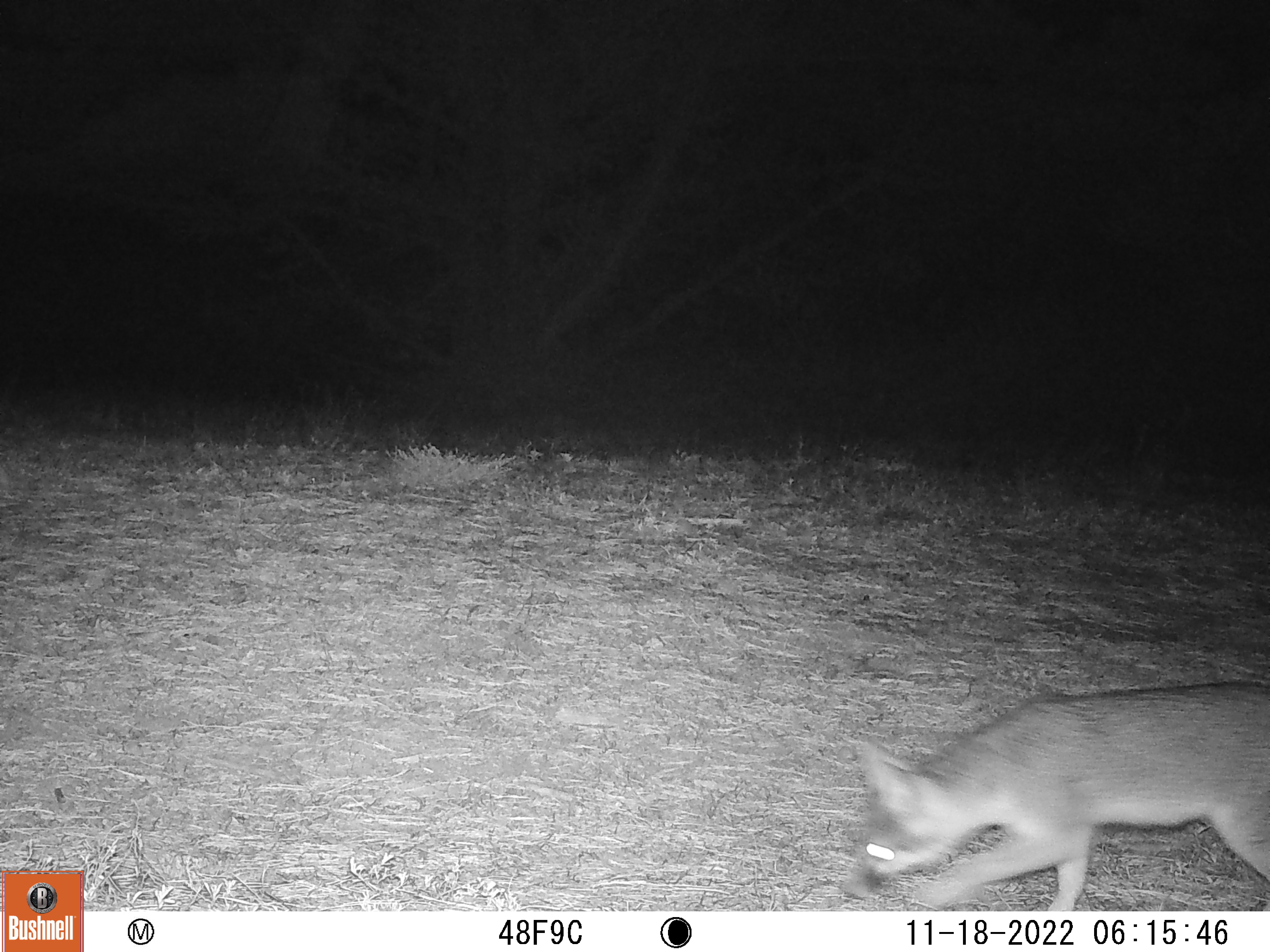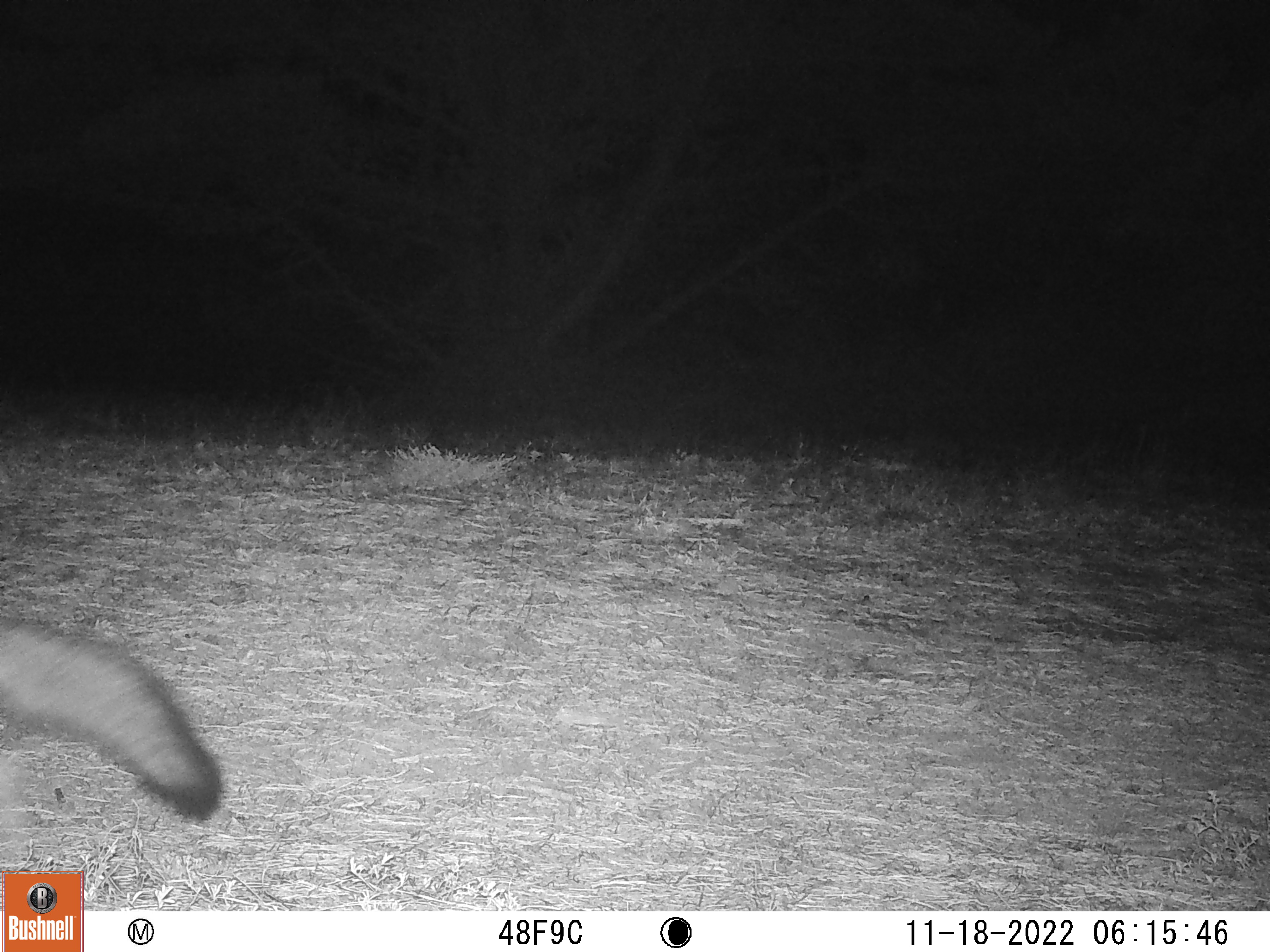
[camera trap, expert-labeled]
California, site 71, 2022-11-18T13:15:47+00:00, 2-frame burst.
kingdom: Animalia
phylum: Chordata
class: Mammalia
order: Carnivora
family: Canidae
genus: Urocyon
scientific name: Urocyon cinereoargenteus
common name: gray fox